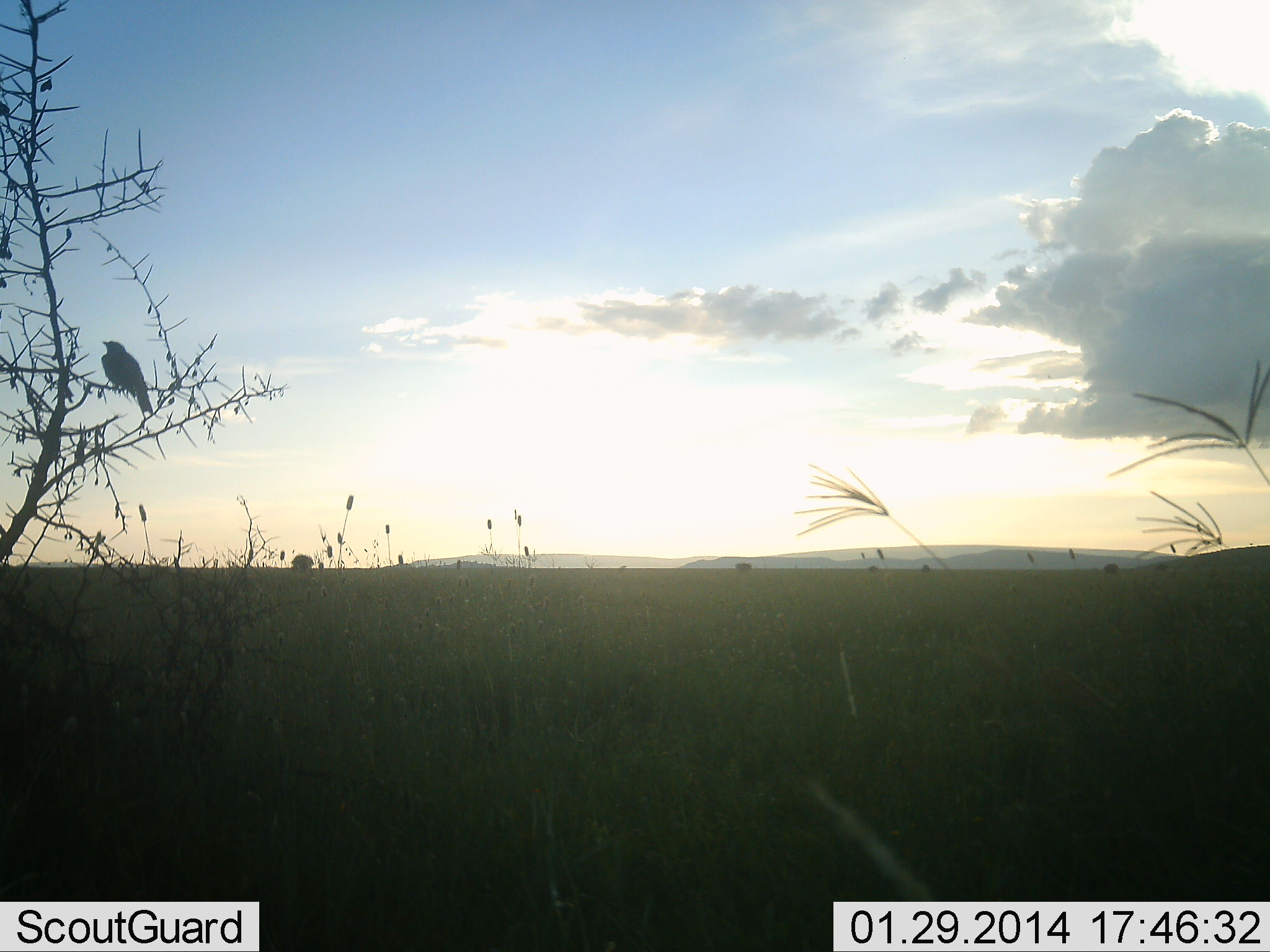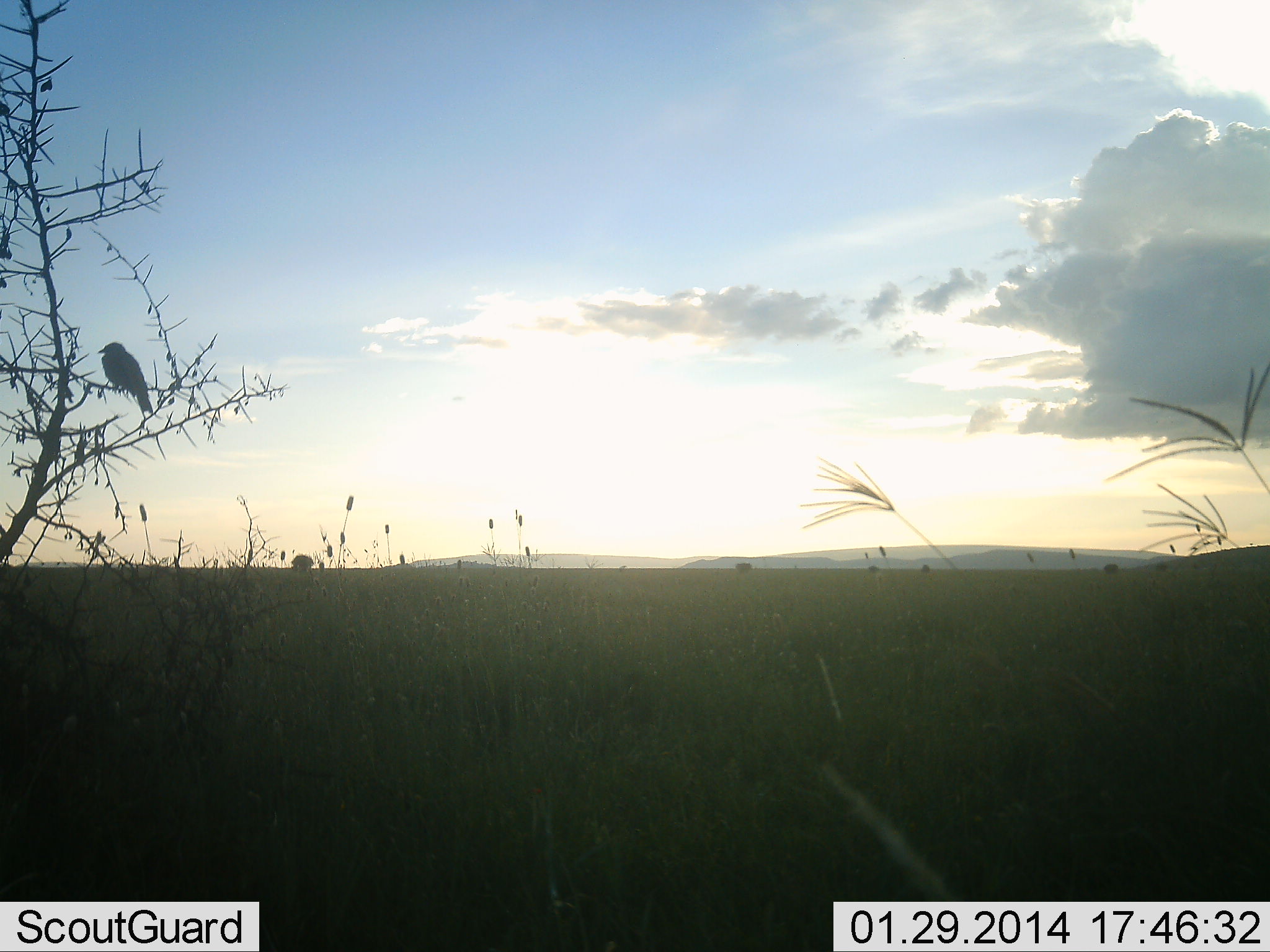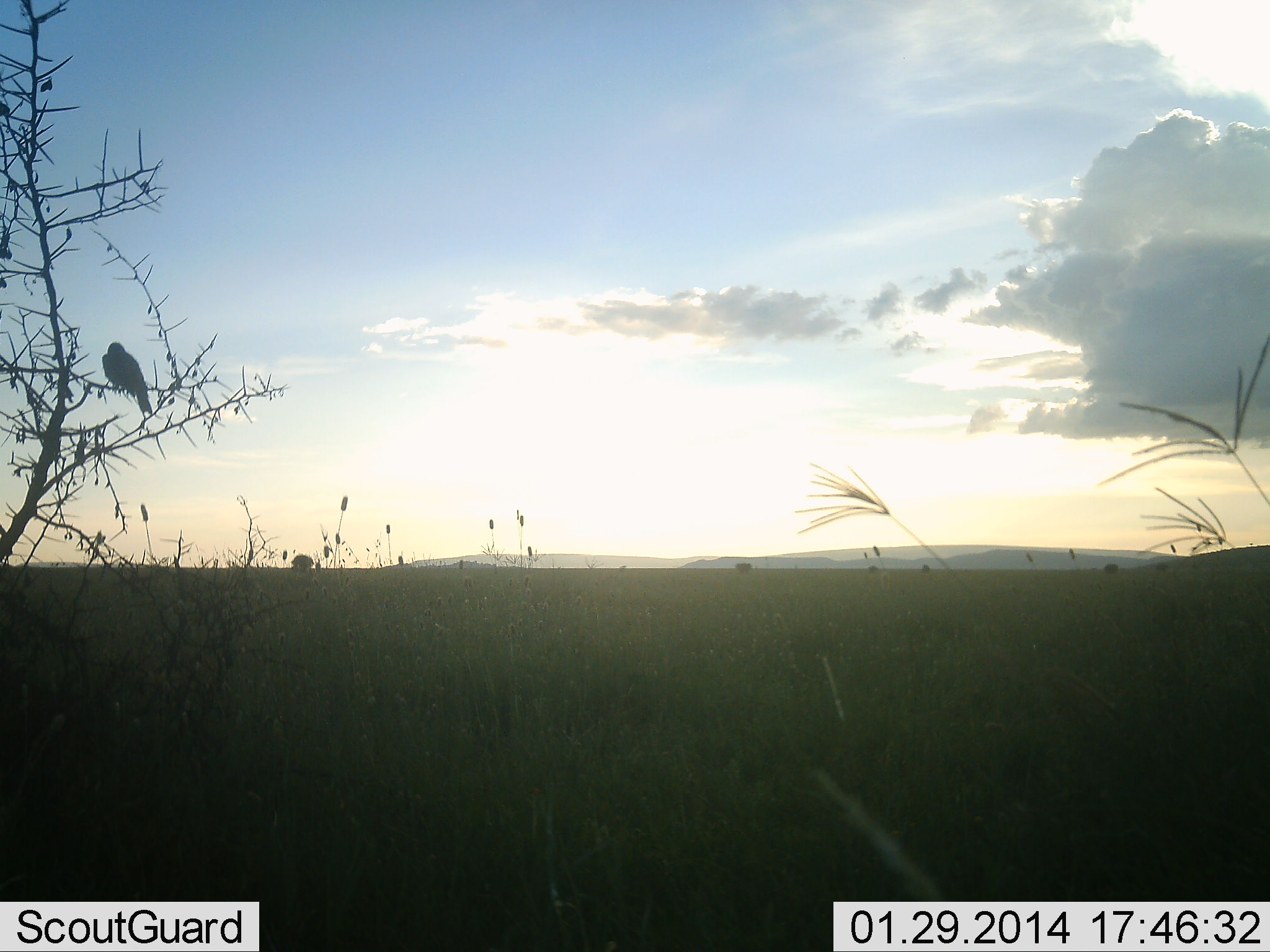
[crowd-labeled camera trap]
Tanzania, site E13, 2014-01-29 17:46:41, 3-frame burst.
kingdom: Animalia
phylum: Chordata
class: Aves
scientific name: Aves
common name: bird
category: otherbird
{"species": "otherbird (bird) (Aves)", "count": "1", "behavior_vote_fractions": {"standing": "10%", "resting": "90%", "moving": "0%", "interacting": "0%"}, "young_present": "0%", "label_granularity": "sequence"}